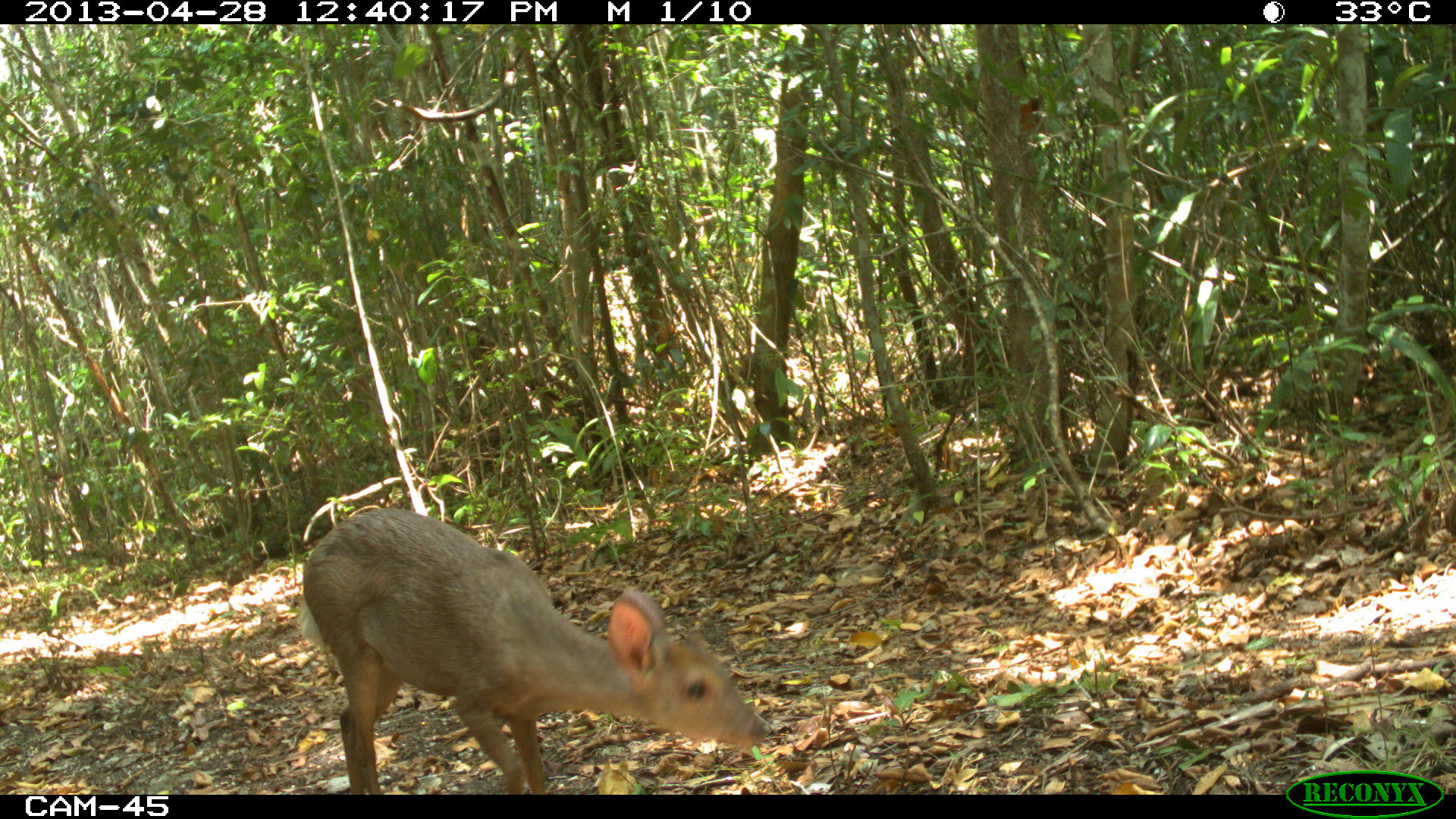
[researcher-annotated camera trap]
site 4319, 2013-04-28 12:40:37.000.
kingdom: Animalia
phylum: Chordata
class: Mammalia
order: Artiodactyla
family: Cervidae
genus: Odocoileus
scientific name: Odocoileus pandora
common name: yucatán brown brocket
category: mazama pandora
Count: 1.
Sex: male.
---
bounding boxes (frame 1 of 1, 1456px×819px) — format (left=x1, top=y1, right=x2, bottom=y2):
mazama pandora: (left=294, top=506, right=770, bottom=794)